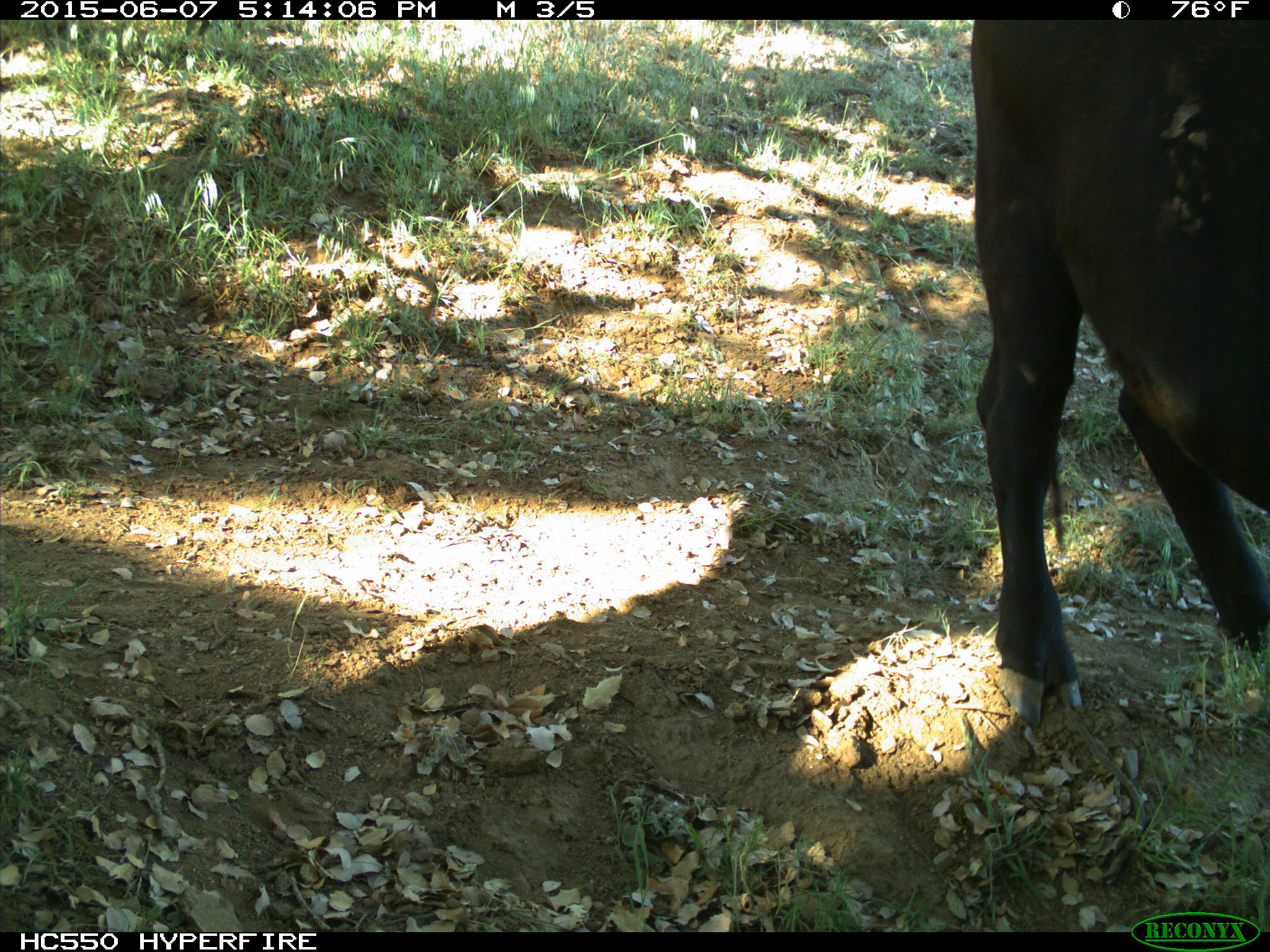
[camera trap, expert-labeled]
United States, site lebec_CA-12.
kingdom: Animalia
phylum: Chordata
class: Mammalia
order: Artiodactyla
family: Bovidae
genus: Bos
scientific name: Bos taurus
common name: domestic cow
Bos taurus (domestic cow).